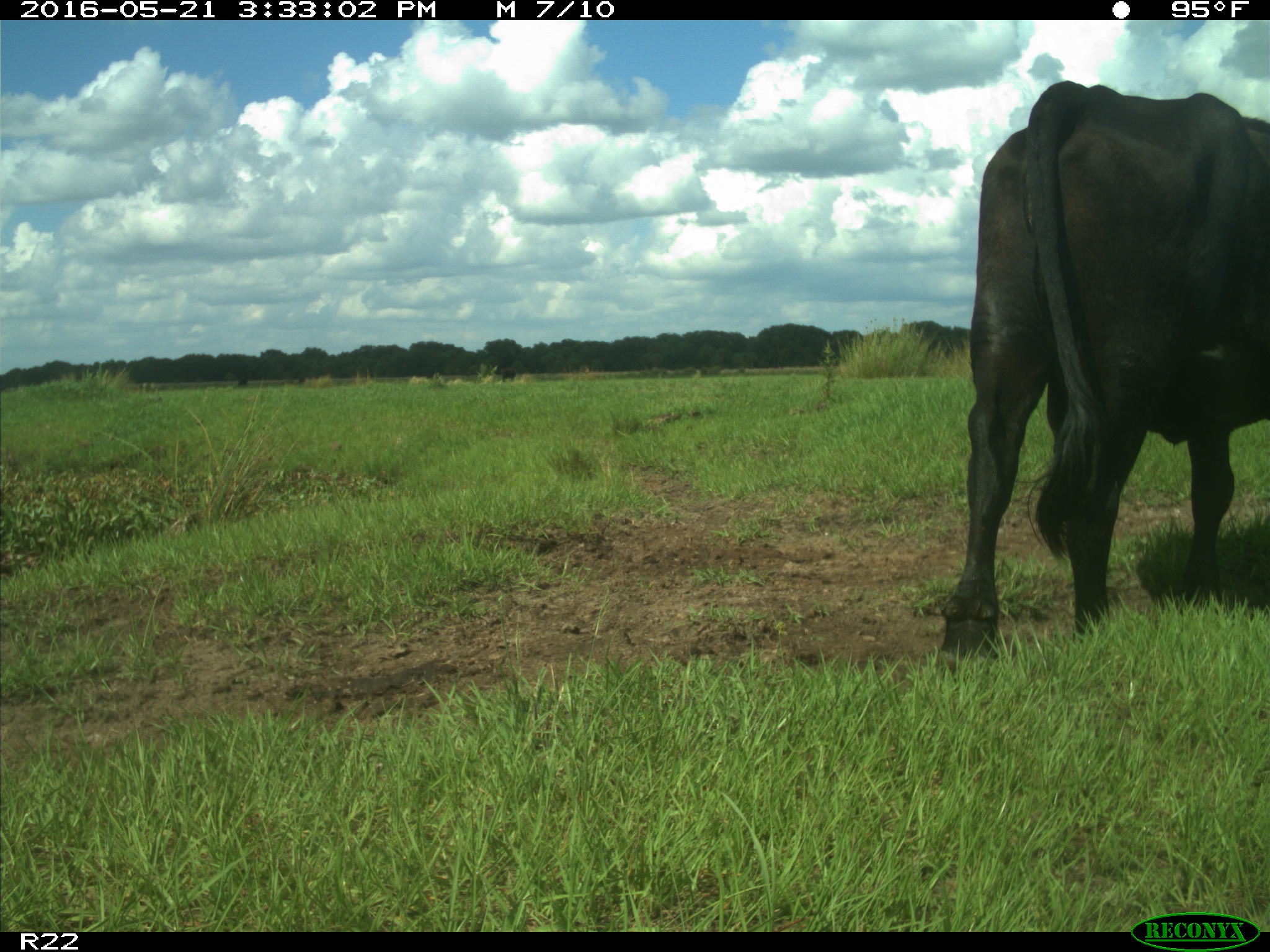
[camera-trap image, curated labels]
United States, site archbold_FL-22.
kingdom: Animalia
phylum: Chordata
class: Mammalia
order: Artiodactyla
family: Bovidae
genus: Bos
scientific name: Bos taurus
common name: domestic cow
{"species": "Bos taurus (domestic cow)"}